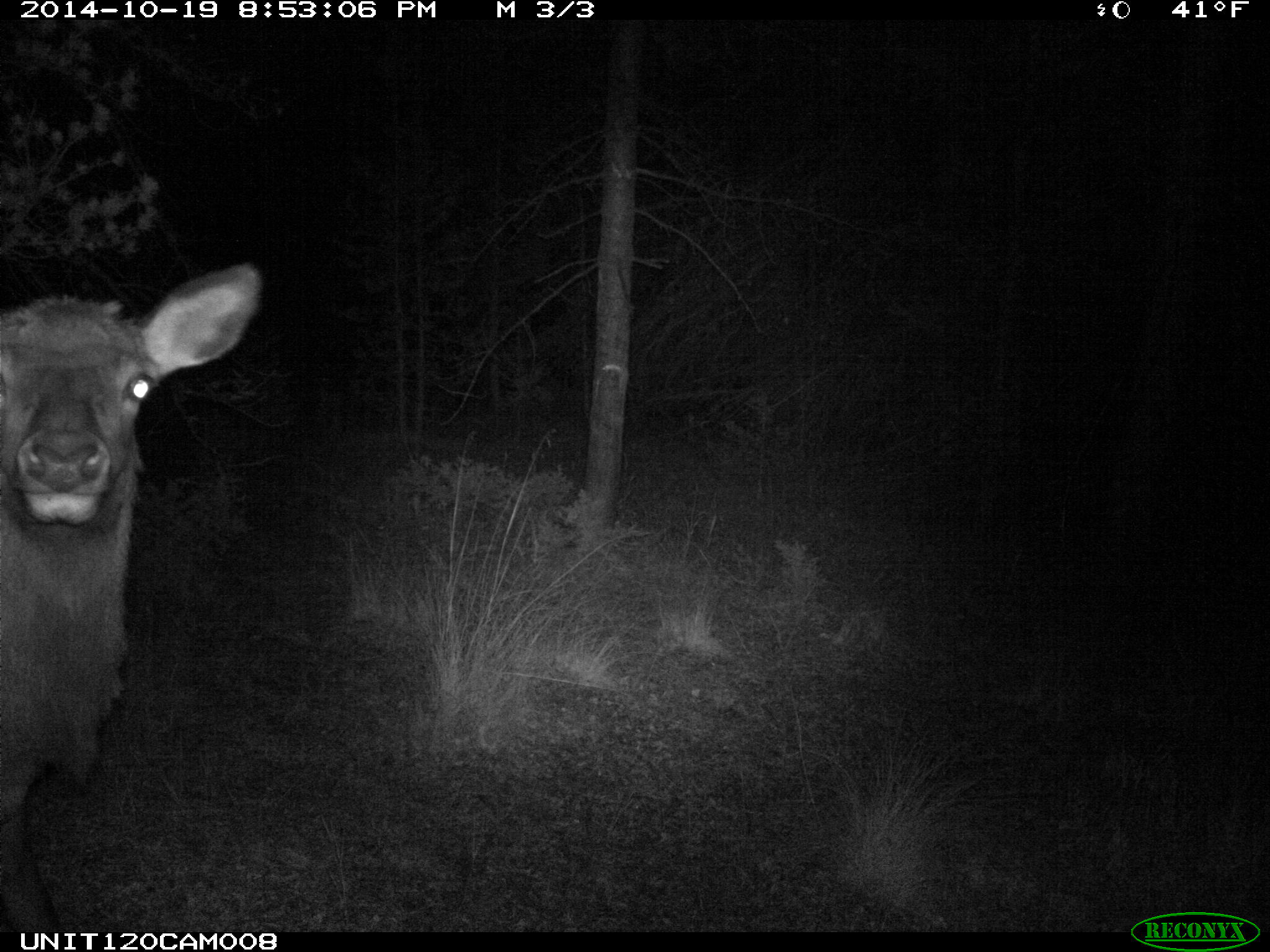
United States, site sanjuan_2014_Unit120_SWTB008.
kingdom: Animalia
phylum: Chordata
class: Mammalia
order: Artiodactyla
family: Cervidae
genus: Cervus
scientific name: Cervus elaphus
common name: red deer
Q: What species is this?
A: Cervus elaphus (red deer).